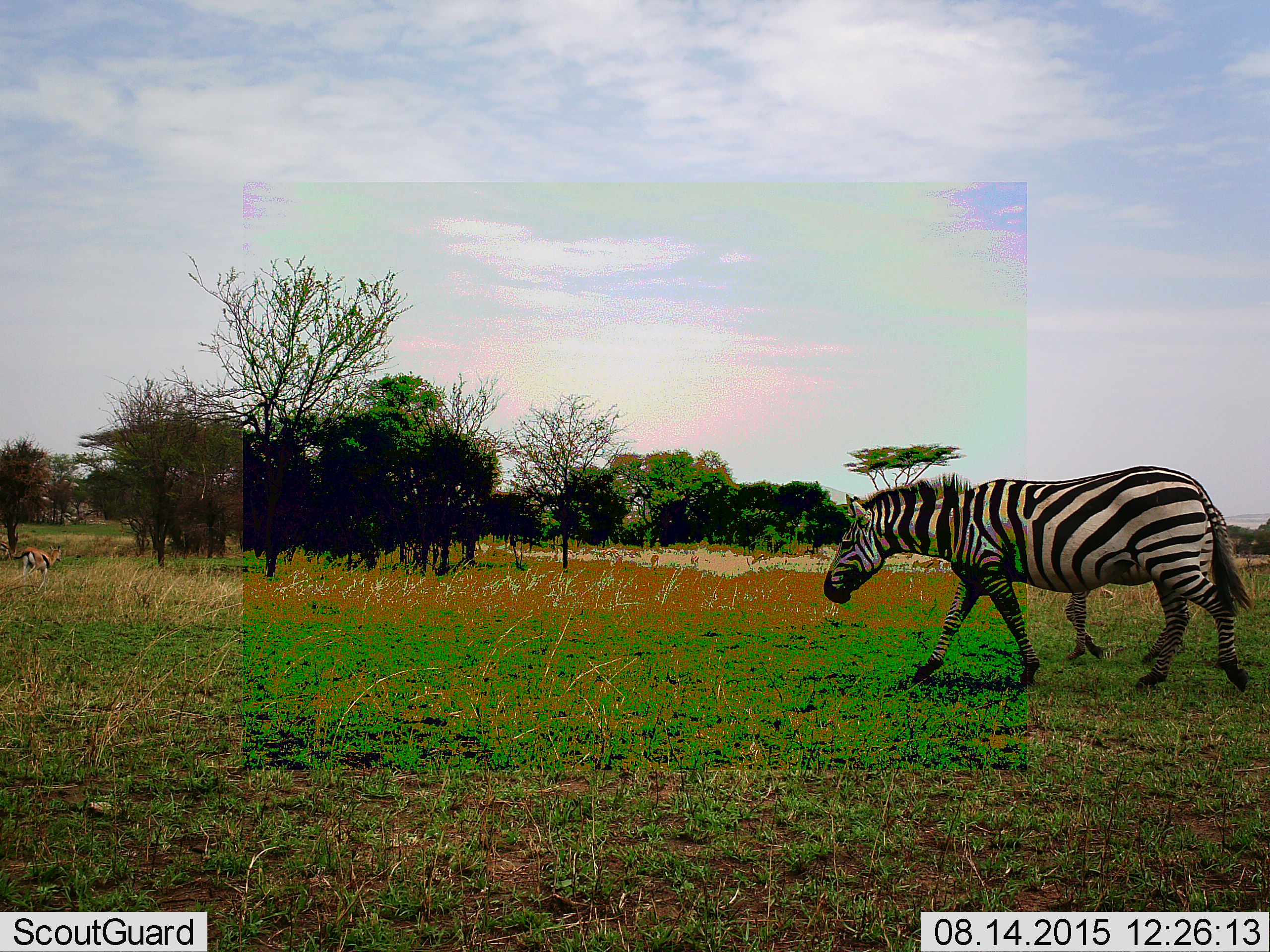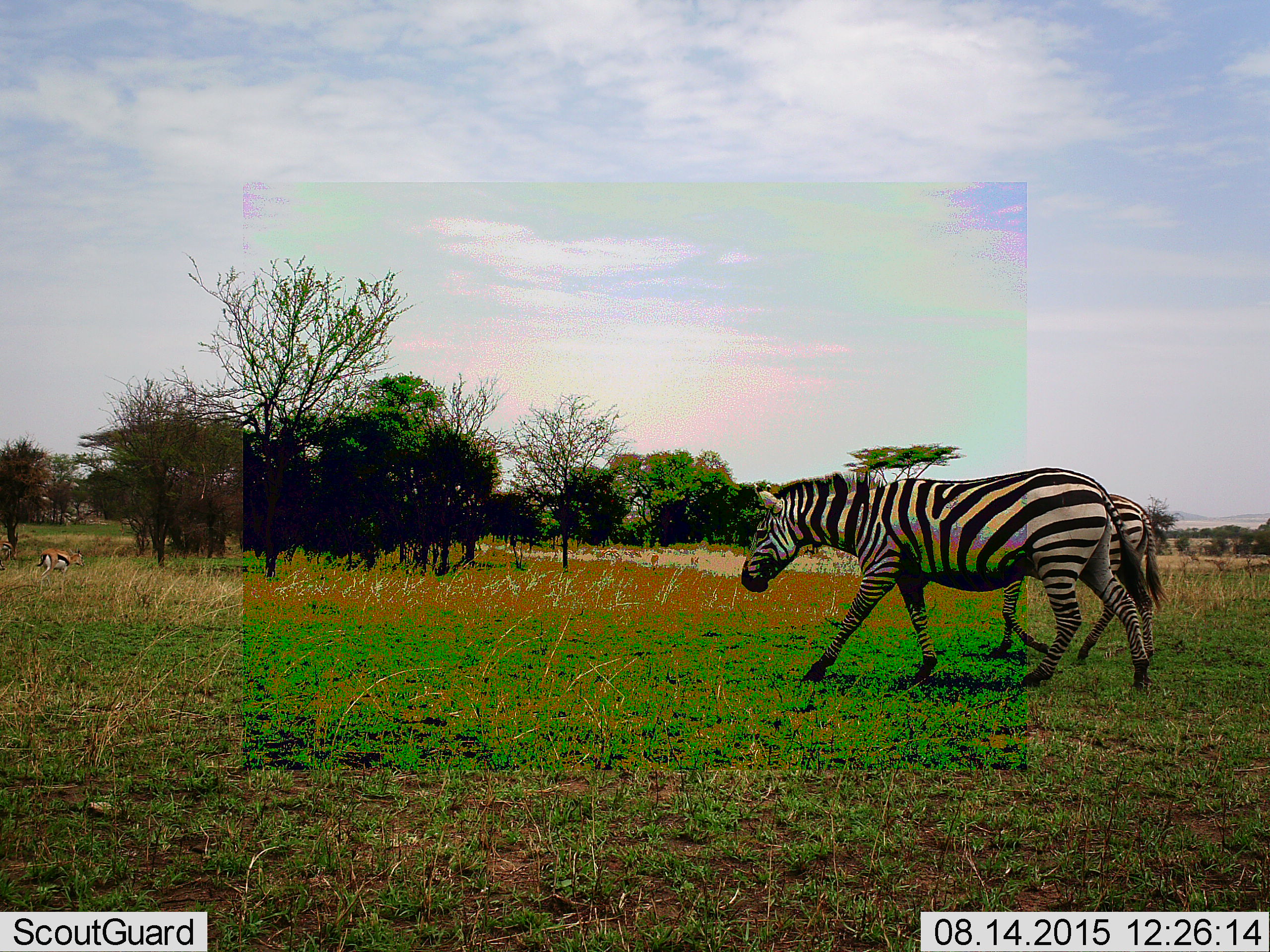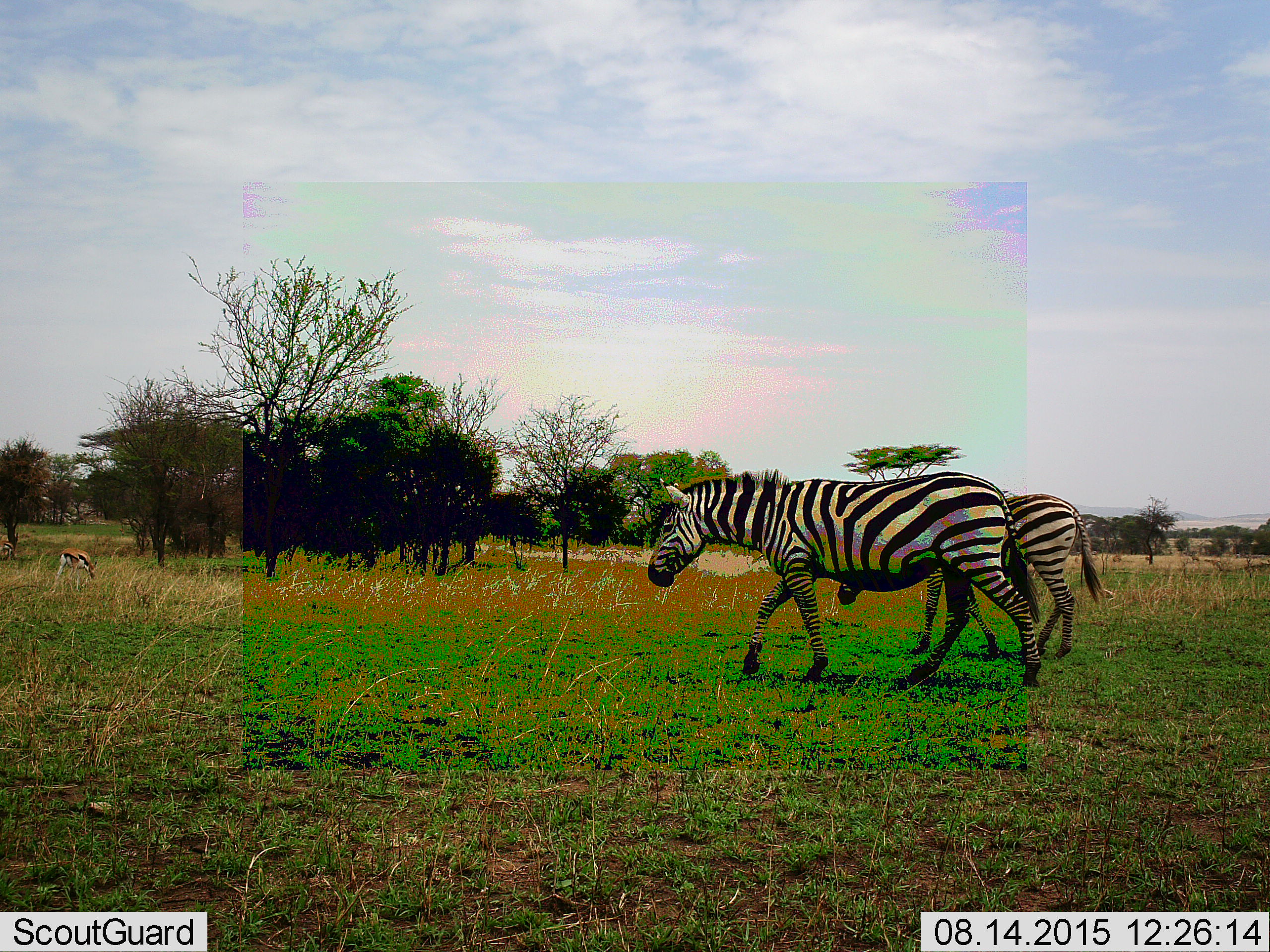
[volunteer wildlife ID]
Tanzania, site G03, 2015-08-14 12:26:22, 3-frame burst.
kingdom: Animalia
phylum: Chordata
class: Mammalia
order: Artiodactyla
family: Bovidae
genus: Eudorcas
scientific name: Eudorcas thomsonii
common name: thomson's gazelle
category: gazellethomsons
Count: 2.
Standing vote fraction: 46%.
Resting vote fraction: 0%.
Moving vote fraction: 77%.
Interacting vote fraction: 0%.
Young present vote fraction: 0%.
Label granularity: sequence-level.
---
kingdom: Animalia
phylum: Chordata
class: Mammalia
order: Perissodactyla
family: Equidae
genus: Equus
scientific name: Equus quagga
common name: plains zebra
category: zebra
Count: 2.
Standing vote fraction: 6%.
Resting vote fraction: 0%.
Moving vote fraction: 94%.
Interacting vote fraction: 0%.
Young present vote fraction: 12%.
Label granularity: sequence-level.